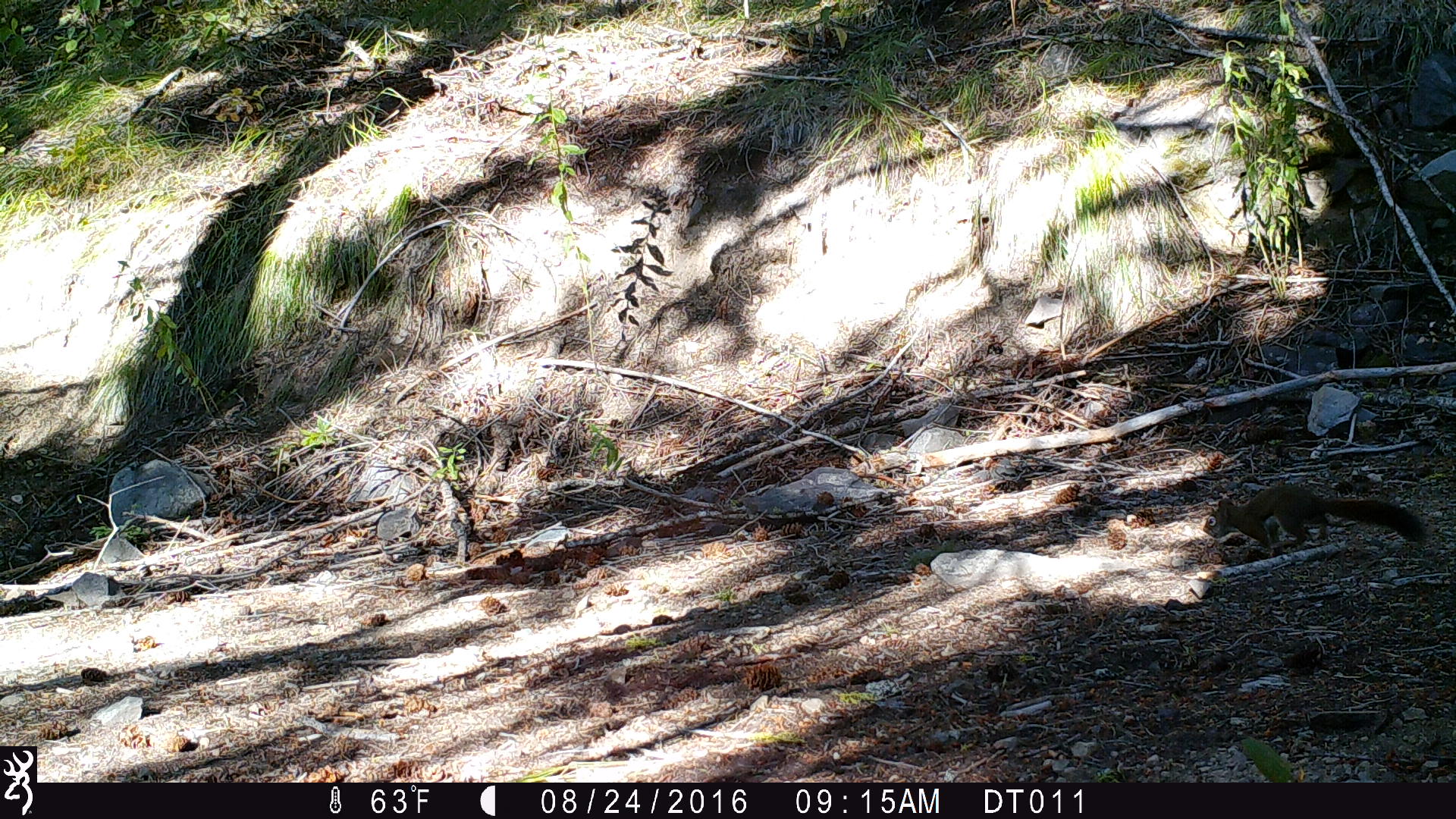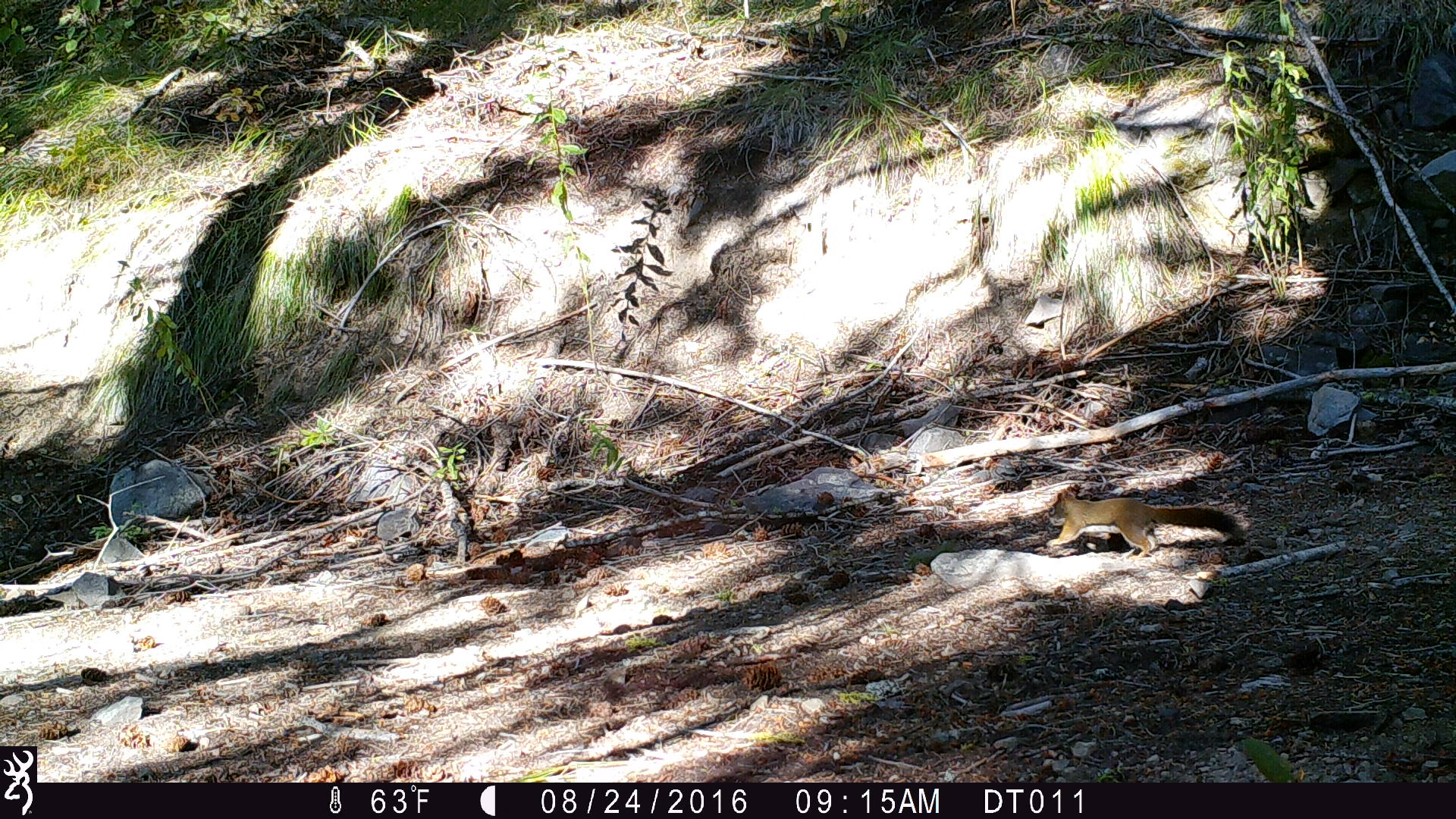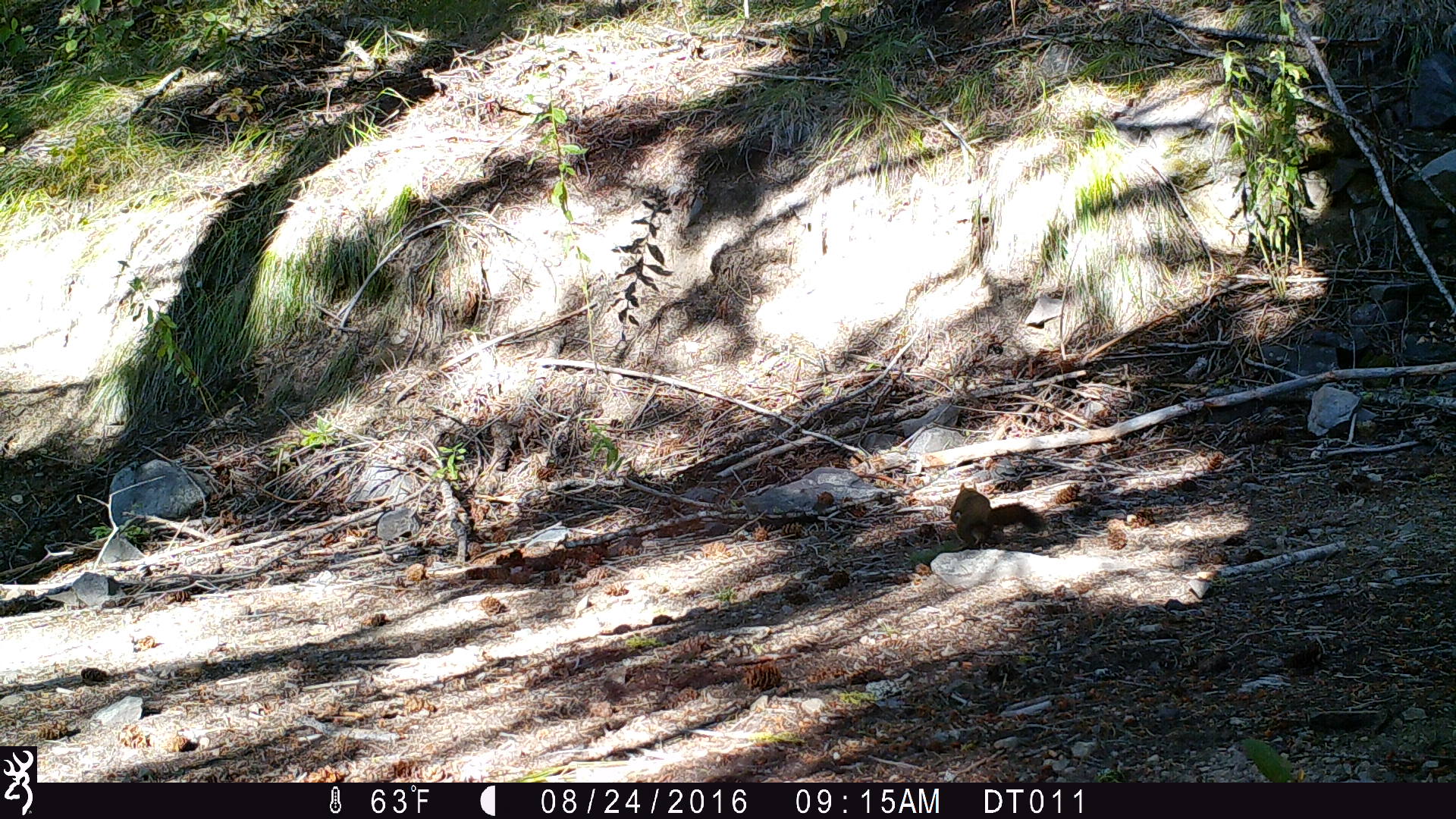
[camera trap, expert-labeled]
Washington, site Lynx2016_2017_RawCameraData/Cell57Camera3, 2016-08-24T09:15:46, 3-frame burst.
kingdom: Animalia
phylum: Chordata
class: Mammalia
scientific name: Mammalia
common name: small mammal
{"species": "small mammal (Mammalia)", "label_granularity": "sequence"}